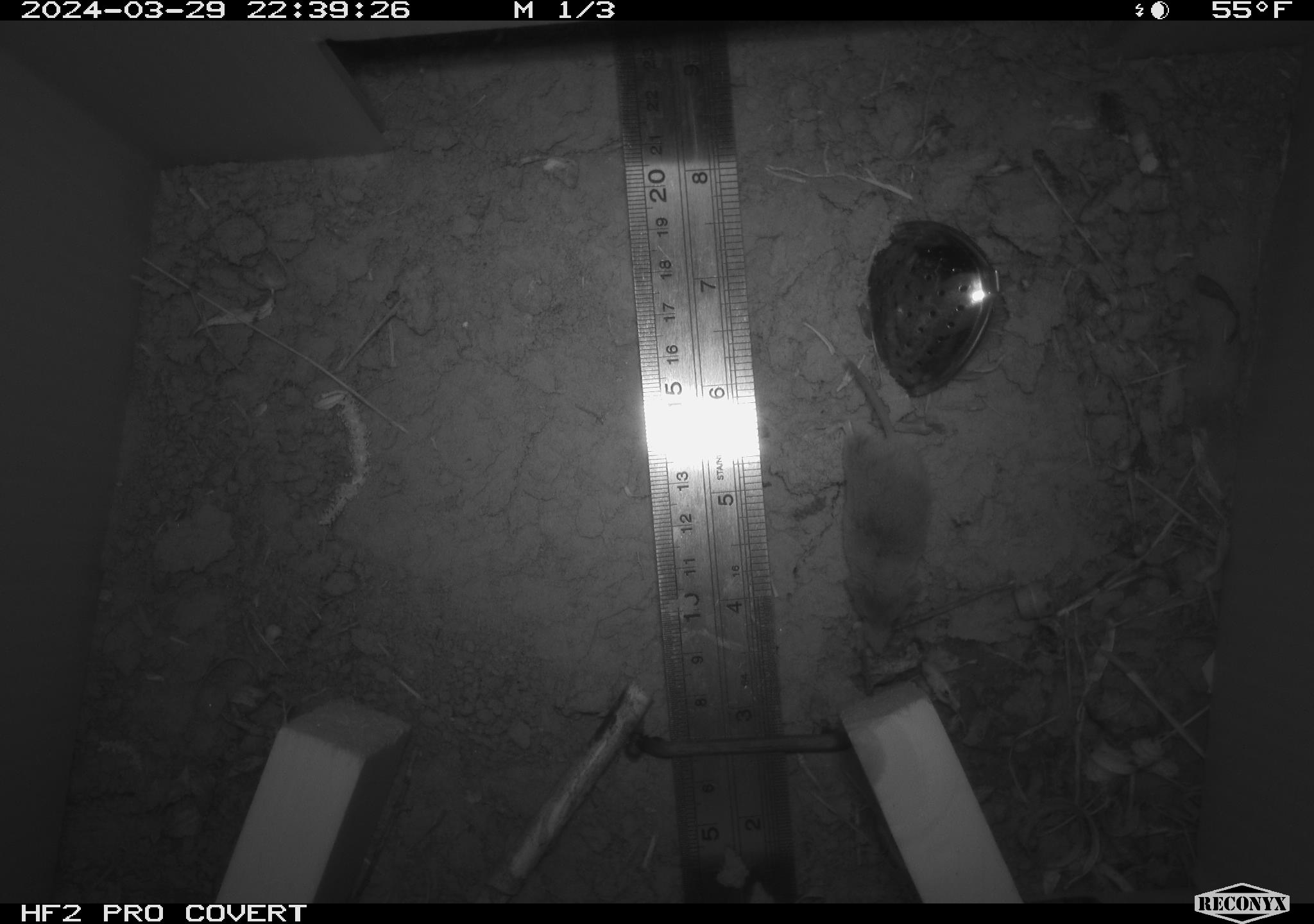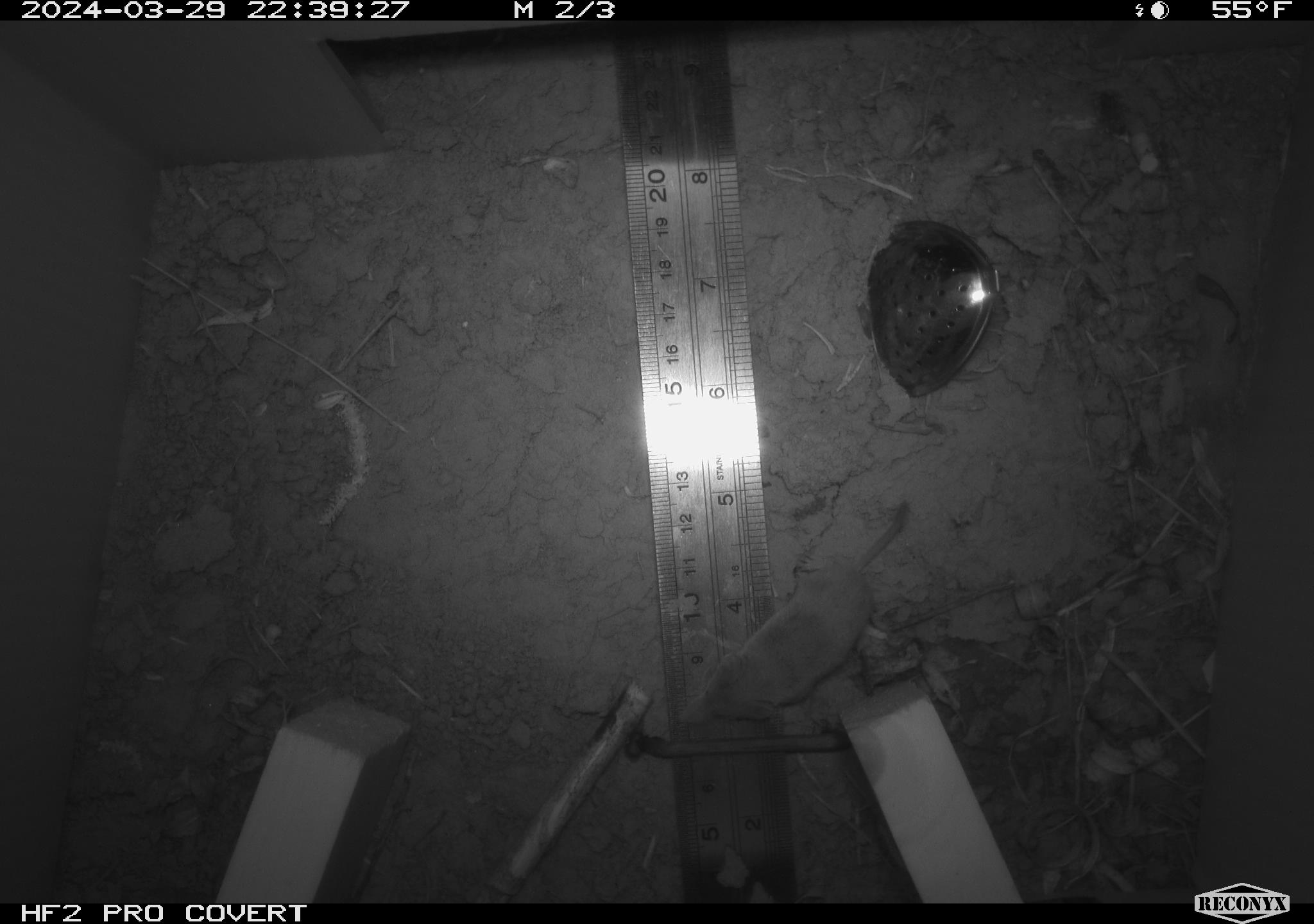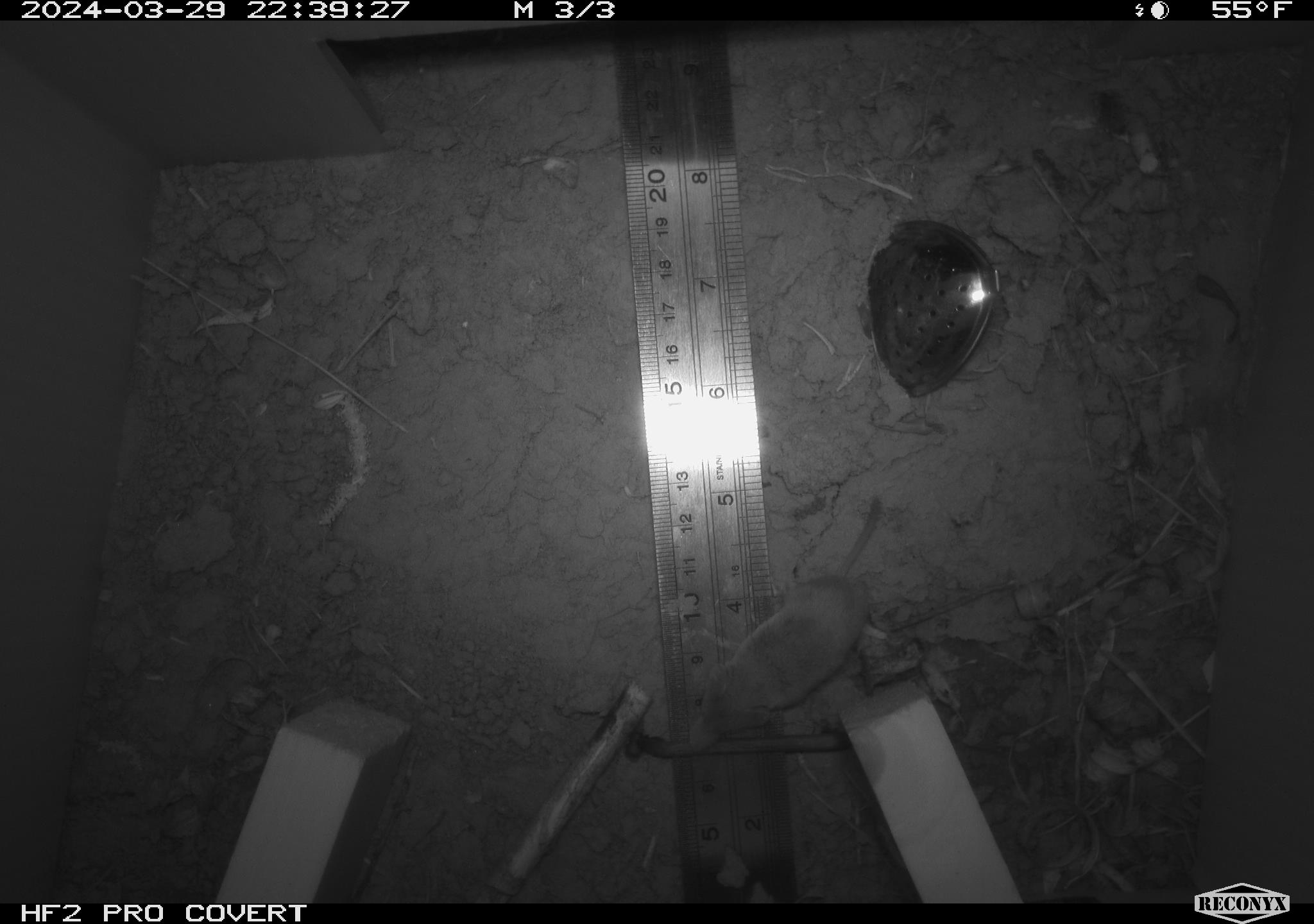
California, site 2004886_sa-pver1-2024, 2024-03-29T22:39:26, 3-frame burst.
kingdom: Animalia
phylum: Chordata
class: Mammalia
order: Eulipotyphla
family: Soricidae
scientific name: Soricidae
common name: shrews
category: soricidae family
Soricidae family (shrews) (Soricidae).